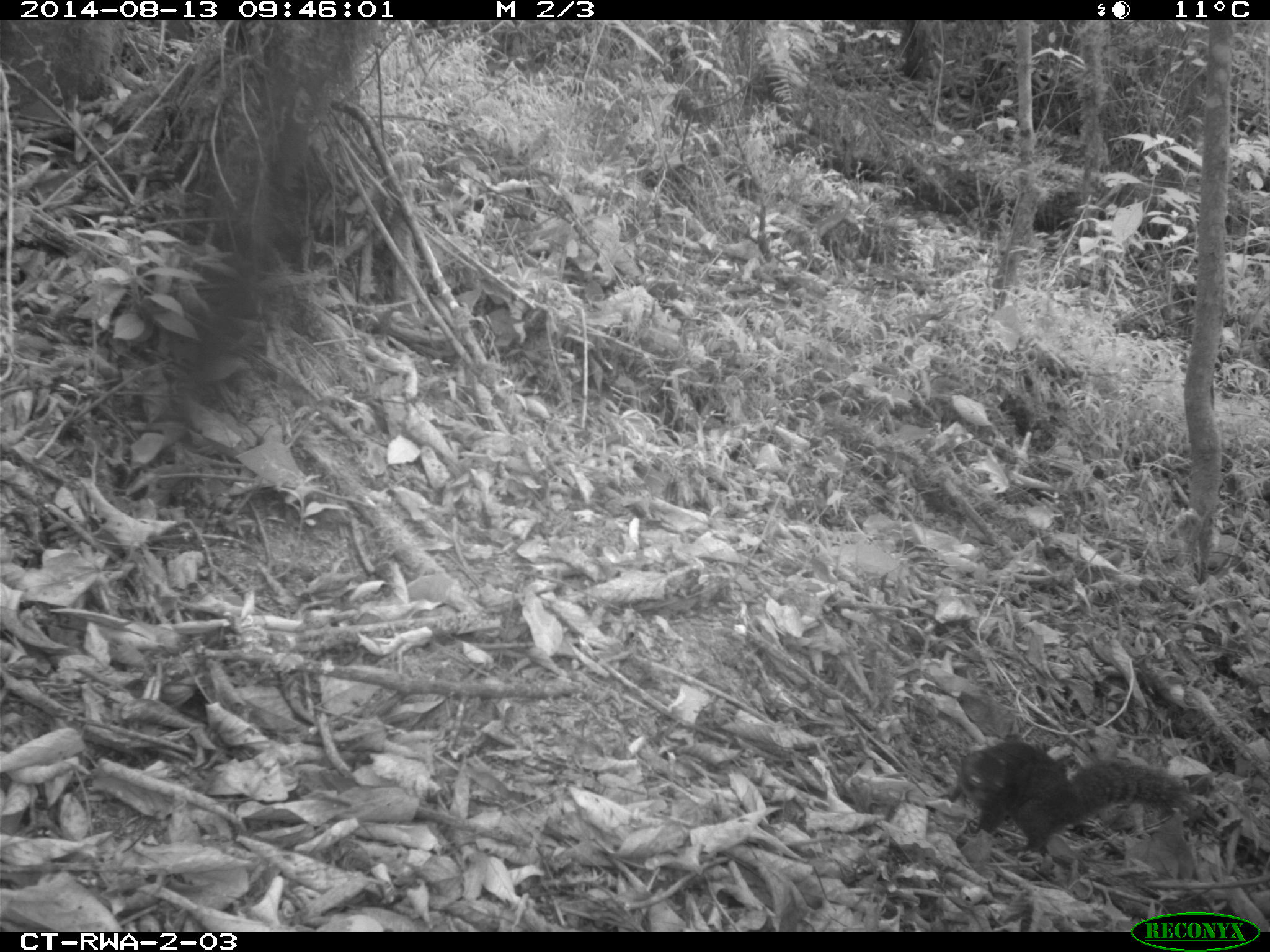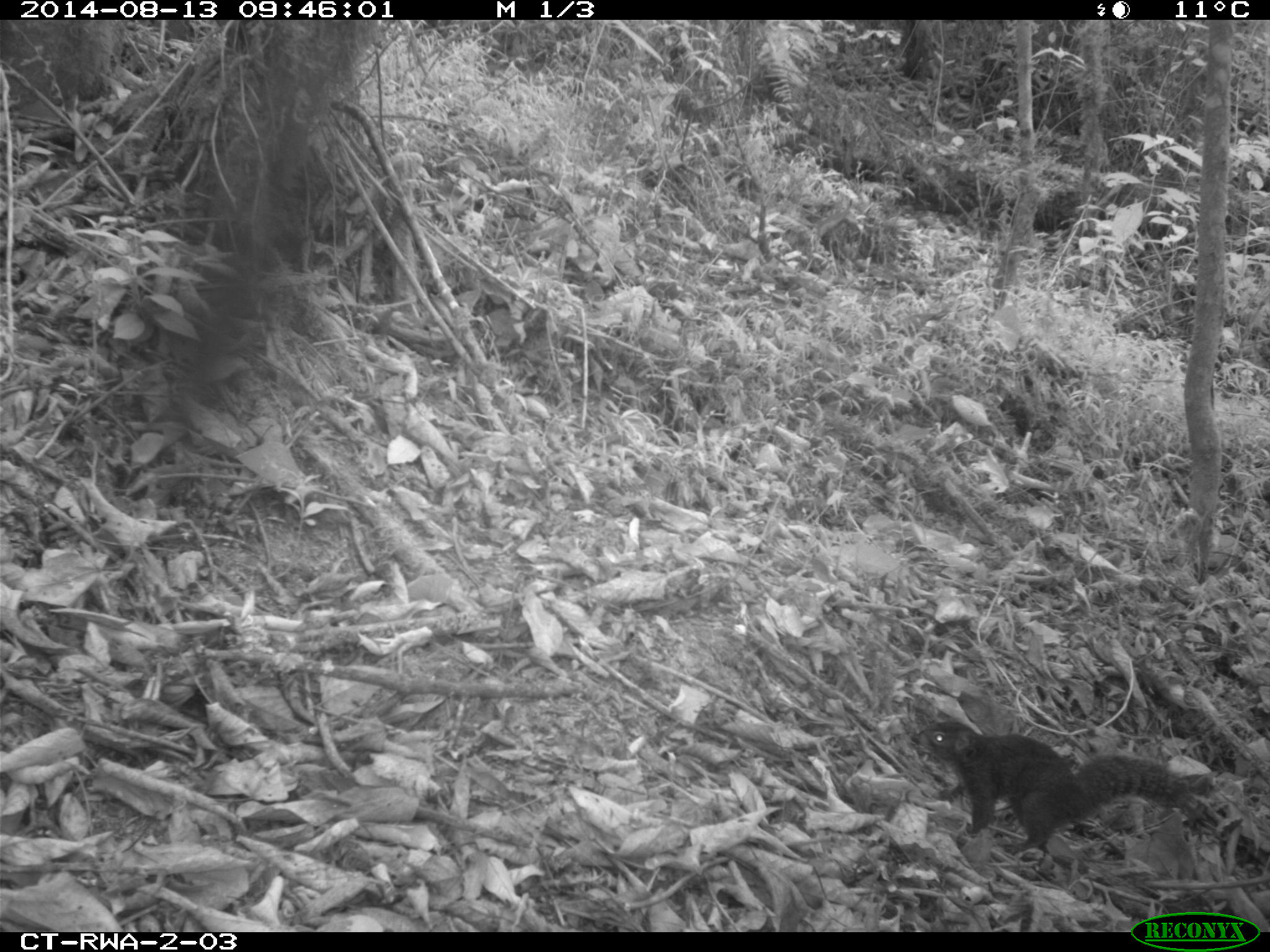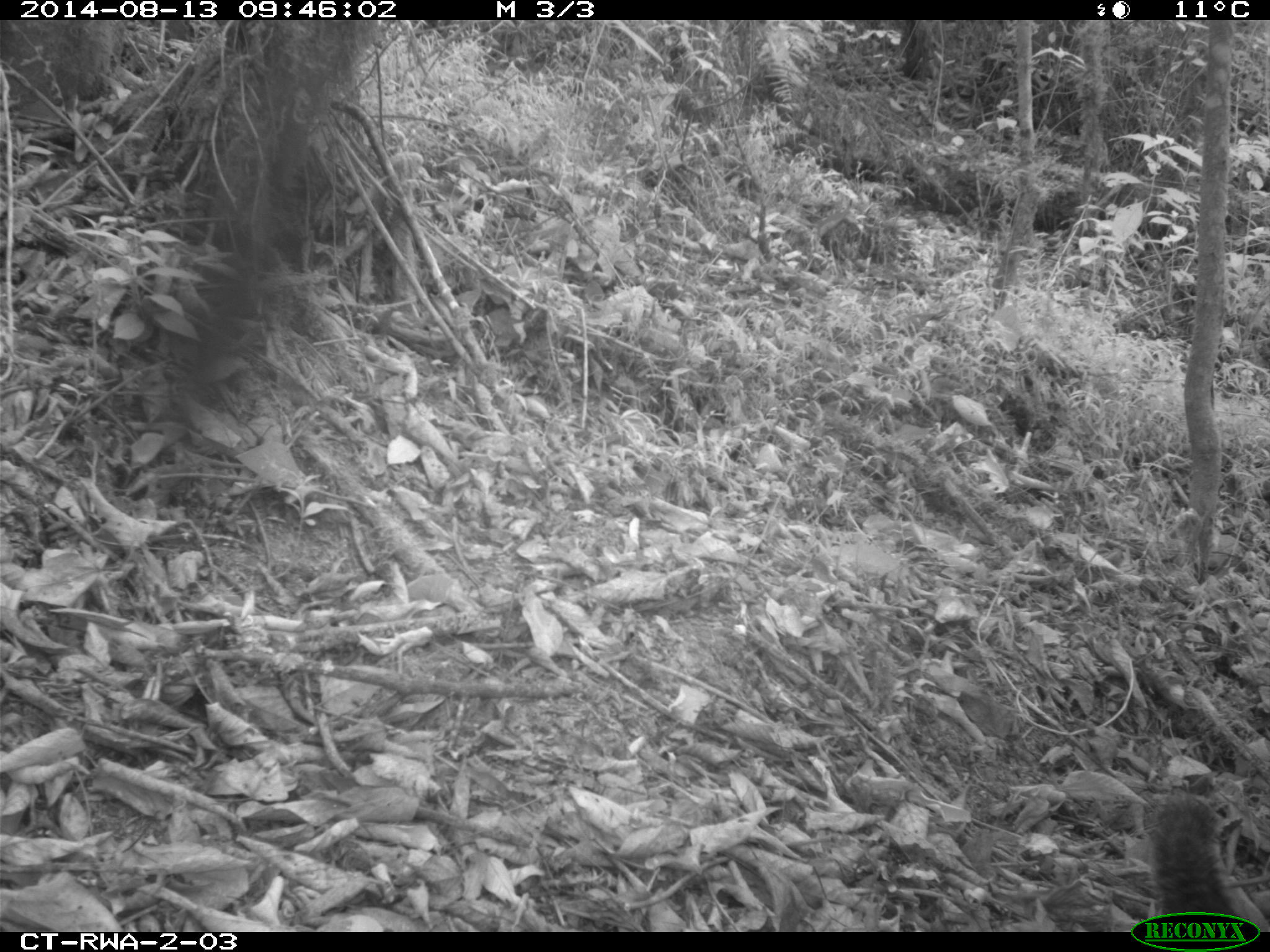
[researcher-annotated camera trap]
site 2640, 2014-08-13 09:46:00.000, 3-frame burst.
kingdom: Animalia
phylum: Chordata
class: Mammalia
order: Rodentia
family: Sciuridae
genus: Funisciurus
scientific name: Funisciurus carruthersi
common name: carruther's mountain squirrel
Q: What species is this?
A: Funisciurus carruthersi (carruther's mountain squirrel).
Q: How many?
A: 1.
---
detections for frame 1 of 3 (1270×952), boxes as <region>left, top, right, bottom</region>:
funisciurus carruthersi: <region>940, 734, 1196, 864</region>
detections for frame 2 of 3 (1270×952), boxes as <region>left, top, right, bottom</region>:
funisciurus carruthersi: <region>909, 714, 1199, 857</region>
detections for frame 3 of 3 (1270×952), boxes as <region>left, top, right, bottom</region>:
funisciurus carruthersi: <region>1138, 789, 1246, 930</region>